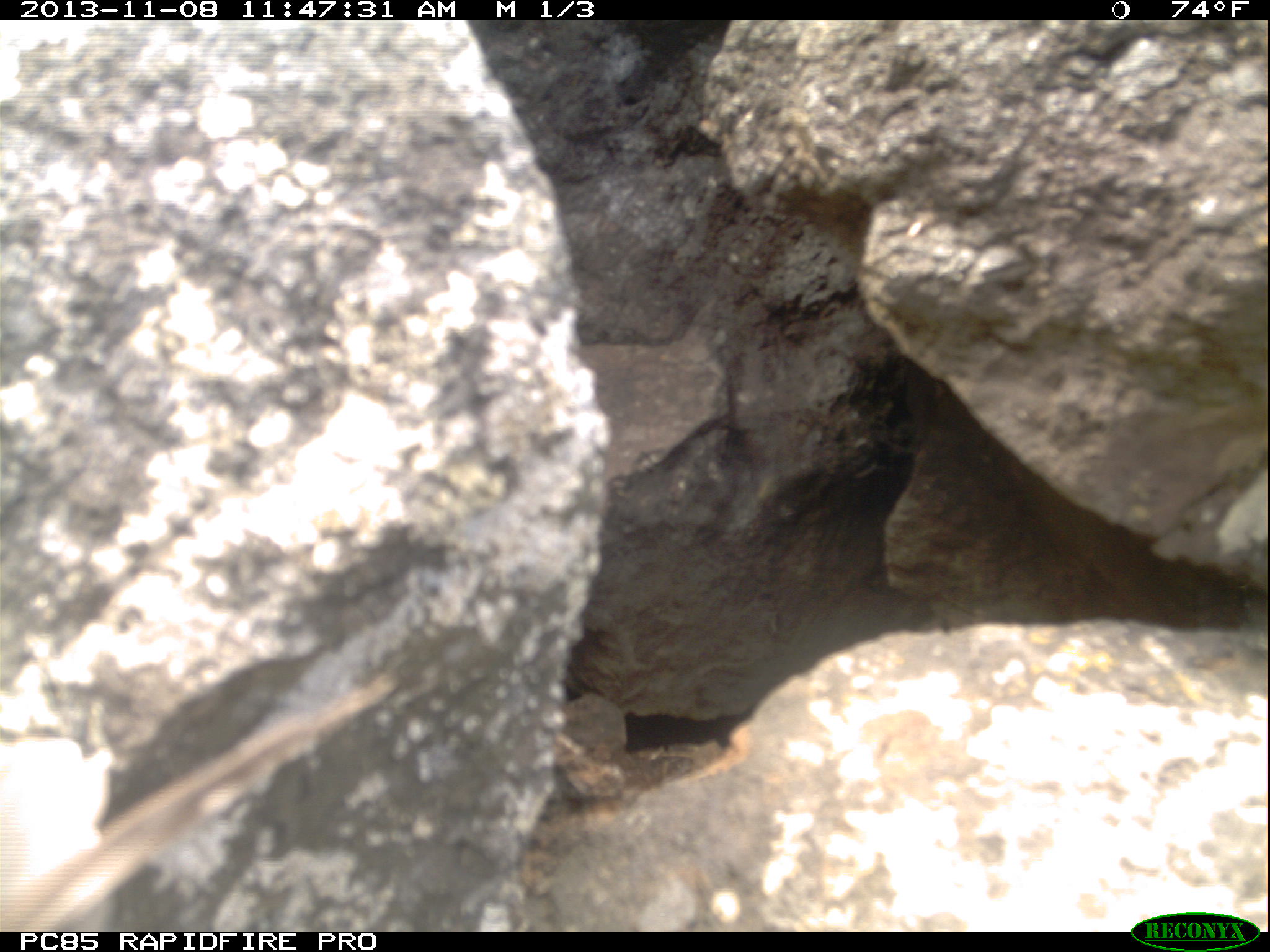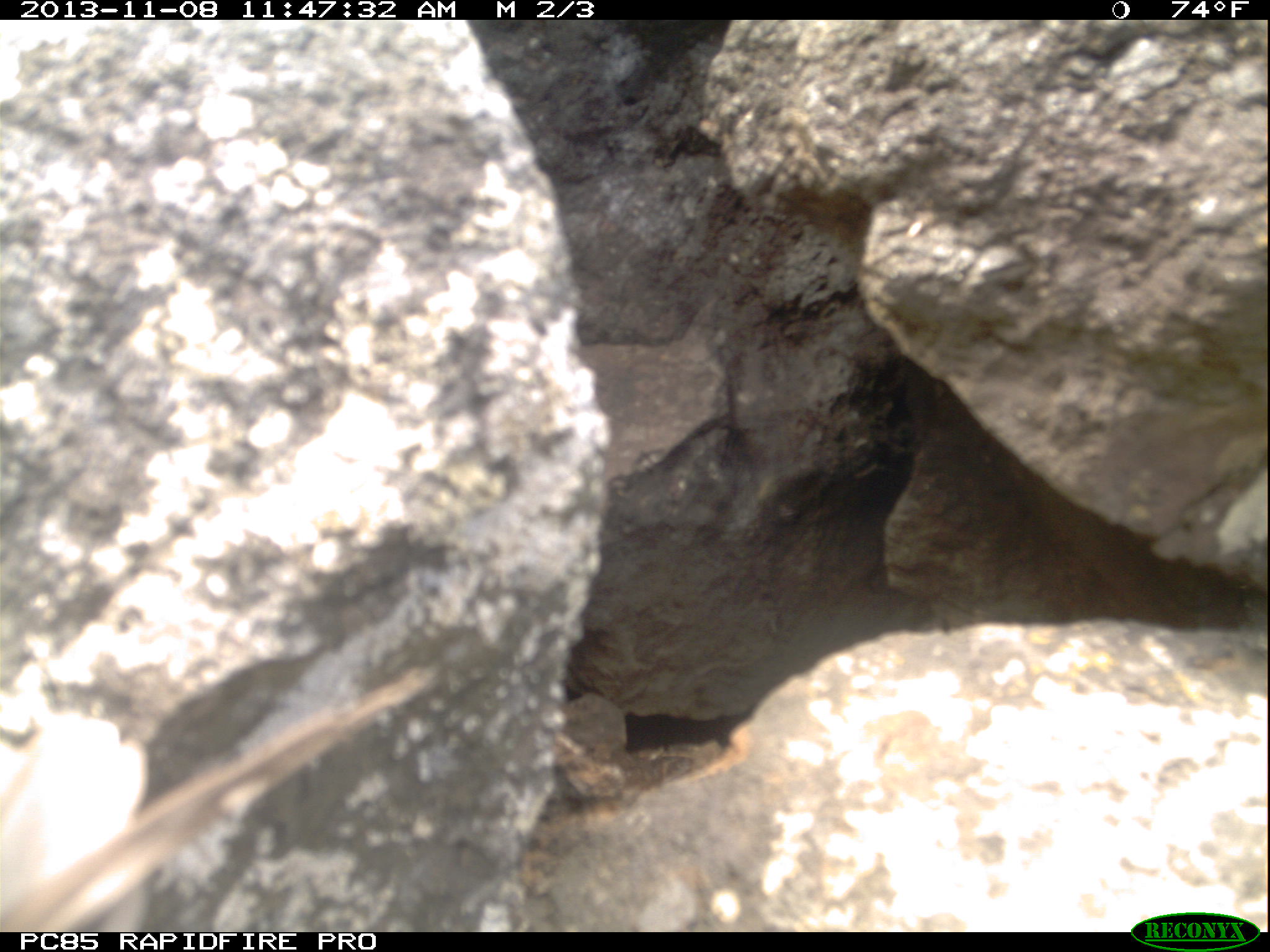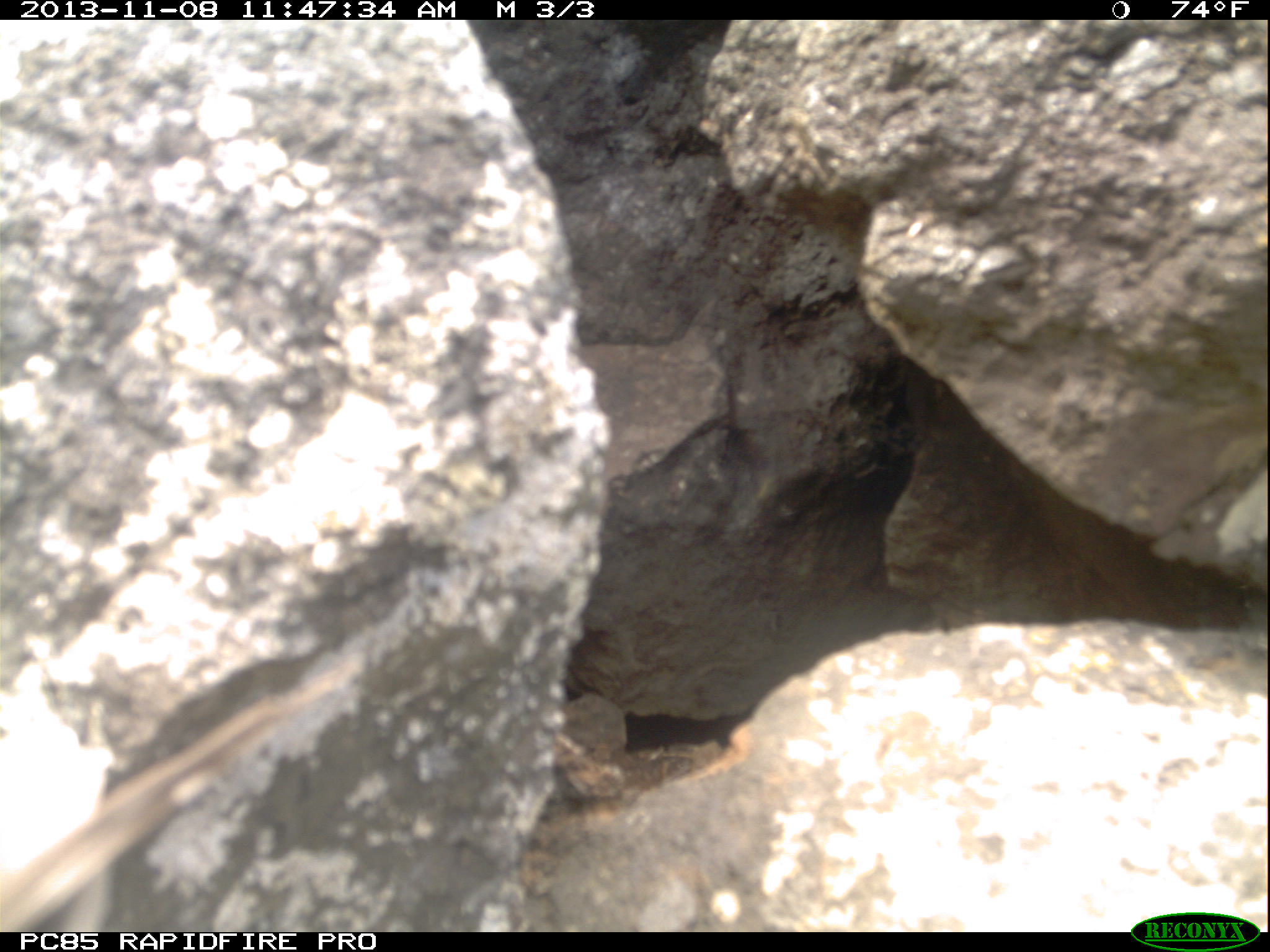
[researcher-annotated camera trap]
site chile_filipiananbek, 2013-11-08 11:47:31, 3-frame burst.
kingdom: Animalia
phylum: Chordata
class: Aves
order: Procellariiformes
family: Procellariidae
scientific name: Procellariidae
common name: petrel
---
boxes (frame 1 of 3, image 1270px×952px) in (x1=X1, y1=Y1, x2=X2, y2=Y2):
petrel: (x1=0, y1=611, x2=401, y2=933)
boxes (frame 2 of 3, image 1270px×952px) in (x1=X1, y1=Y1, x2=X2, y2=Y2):
petrel: (x1=0, y1=654, x2=446, y2=932)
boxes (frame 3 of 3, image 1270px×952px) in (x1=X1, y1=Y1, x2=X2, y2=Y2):
petrel: (x1=0, y1=641, x2=371, y2=933)